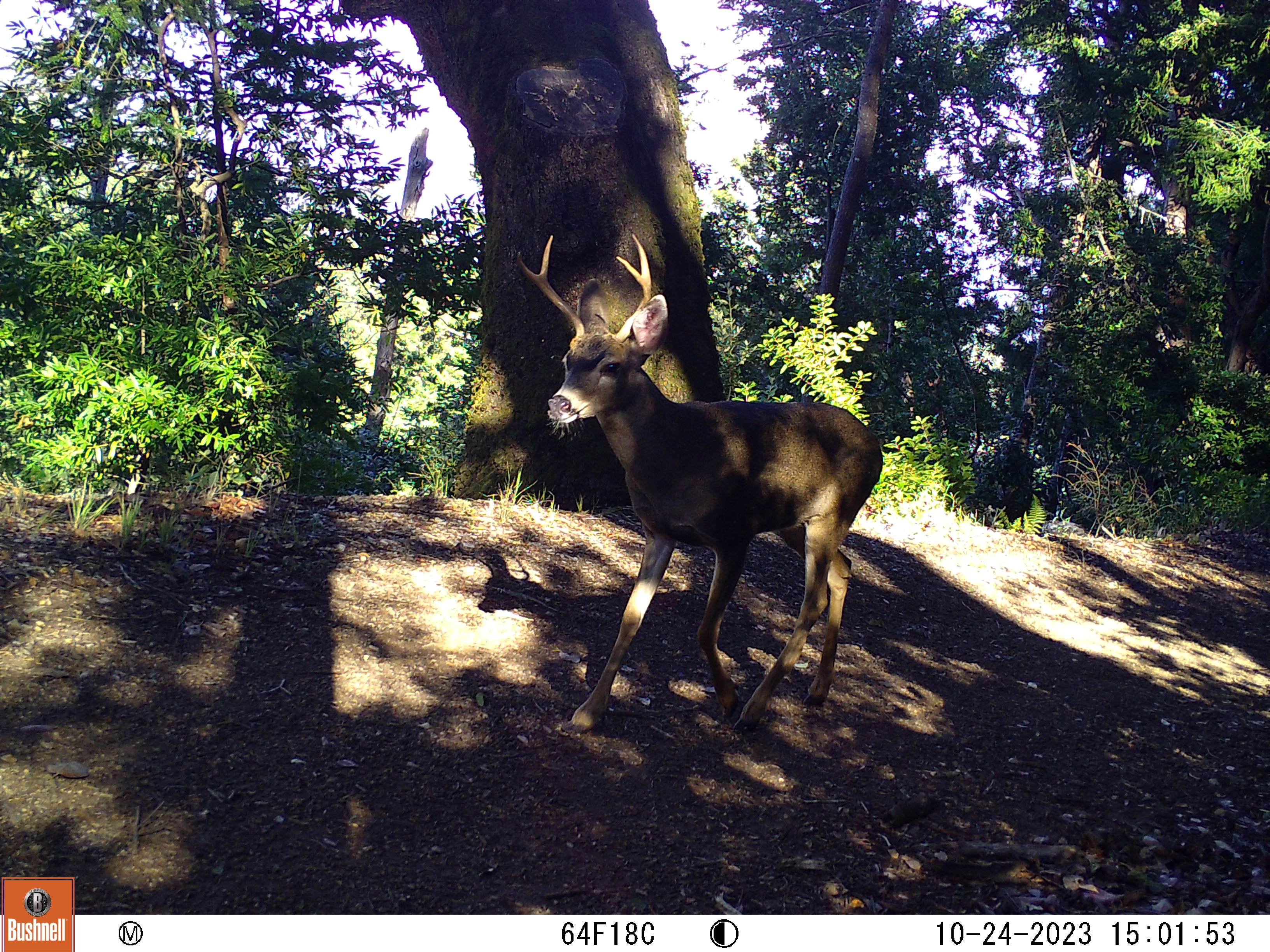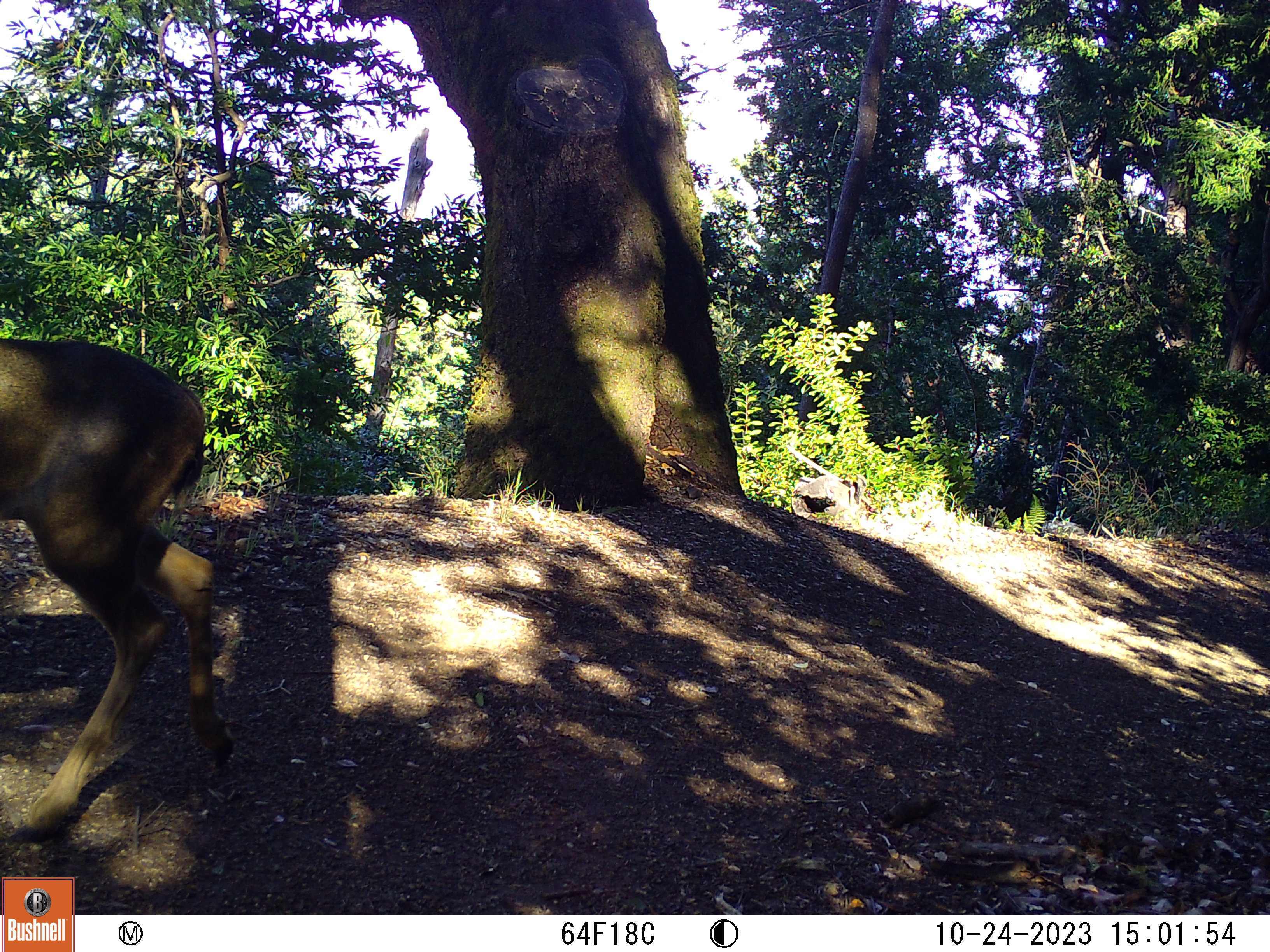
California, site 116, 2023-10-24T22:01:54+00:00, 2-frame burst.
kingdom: Animalia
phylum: Chordata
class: Mammalia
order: Artiodactyla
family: Cervidae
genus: Odocoileus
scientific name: Odocoileus hemionus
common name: mule deer